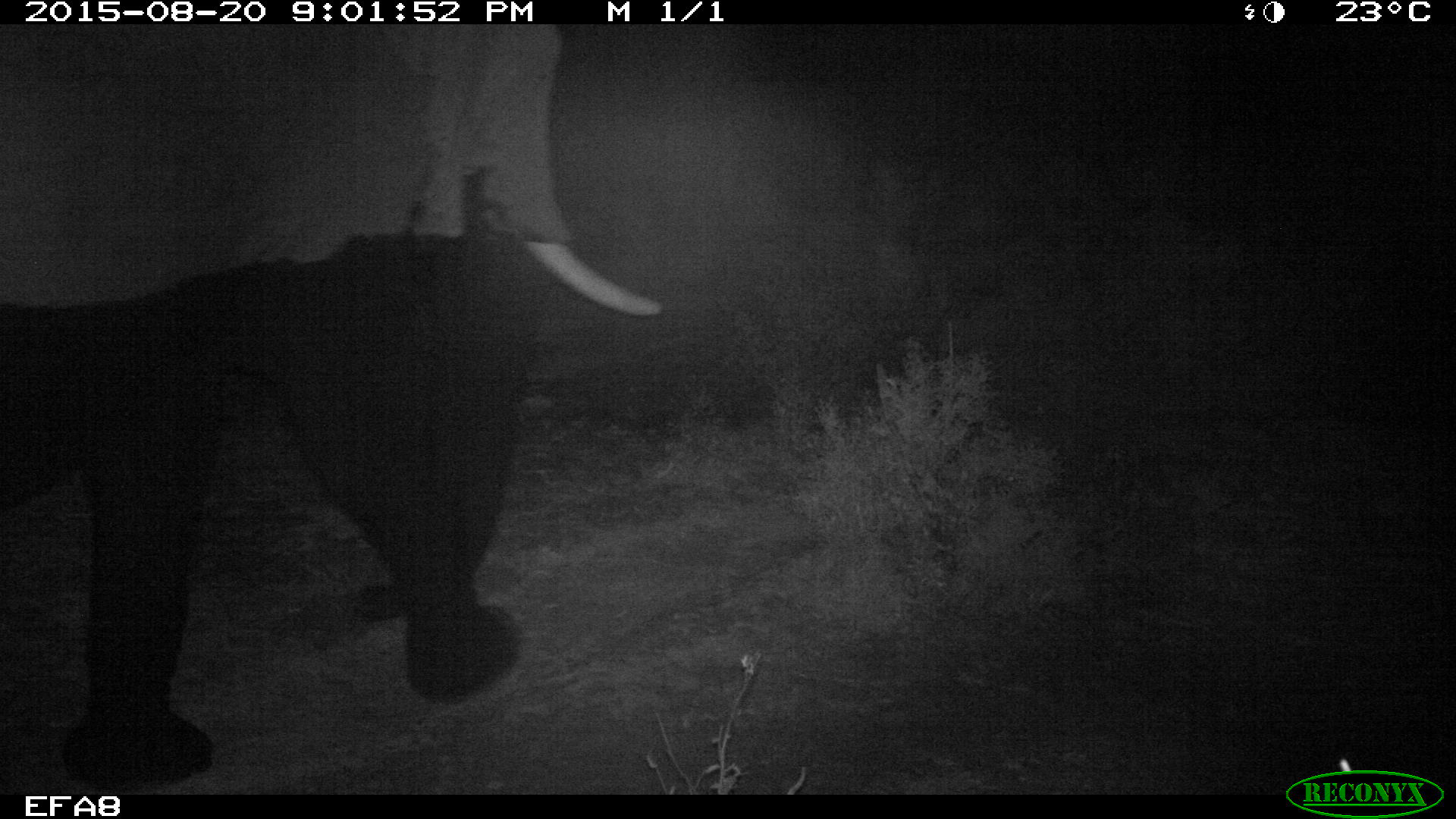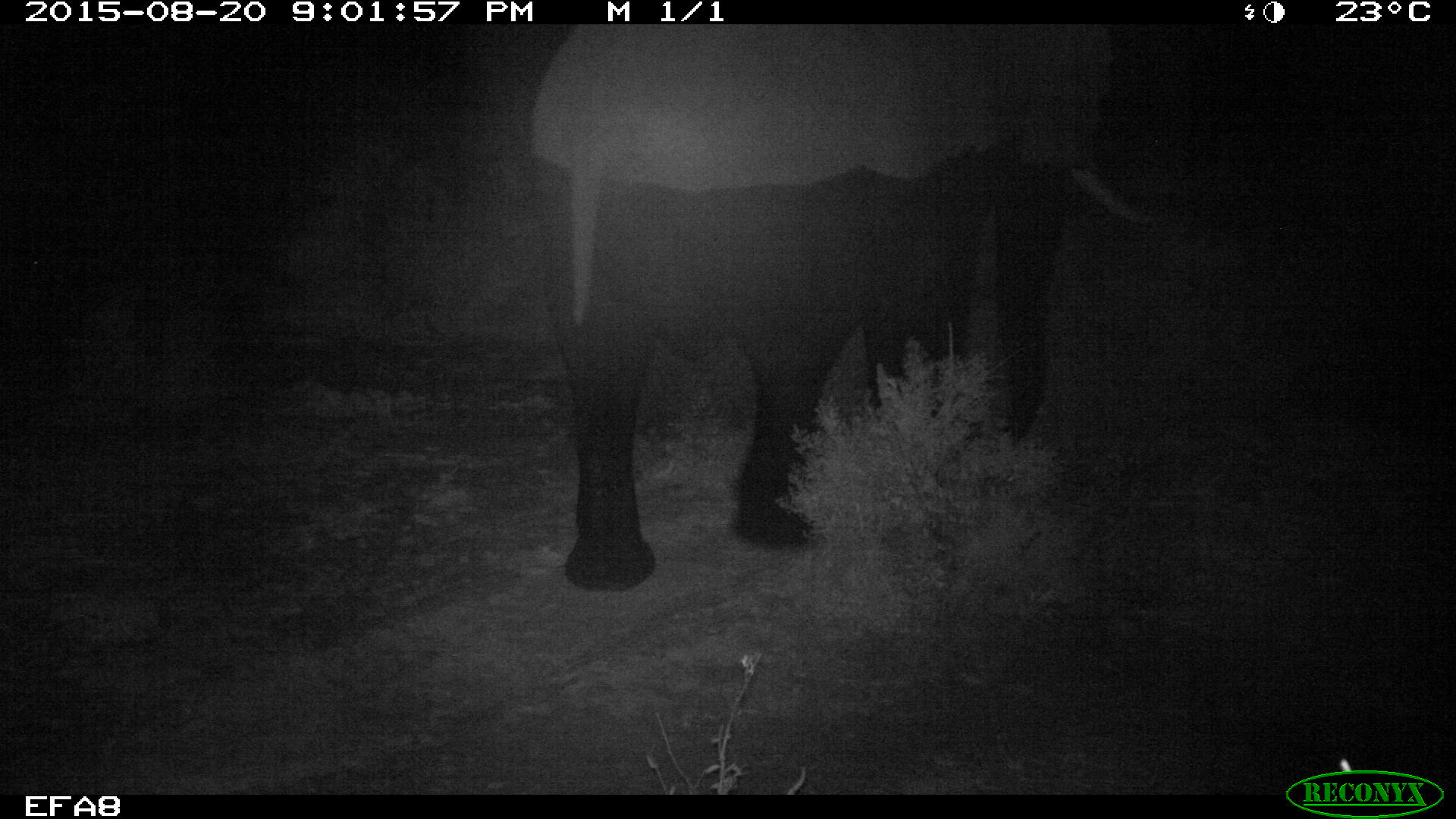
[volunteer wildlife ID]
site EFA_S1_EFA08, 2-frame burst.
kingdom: Animalia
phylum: Chordata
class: Mammalia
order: Proboscidea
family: Elephantidae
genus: Loxodonta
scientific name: Loxodonta africana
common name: african bush elephant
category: elephant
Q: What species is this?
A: Elephant (african bush elephant) (Loxodonta africana).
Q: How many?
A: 1.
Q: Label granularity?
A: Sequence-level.